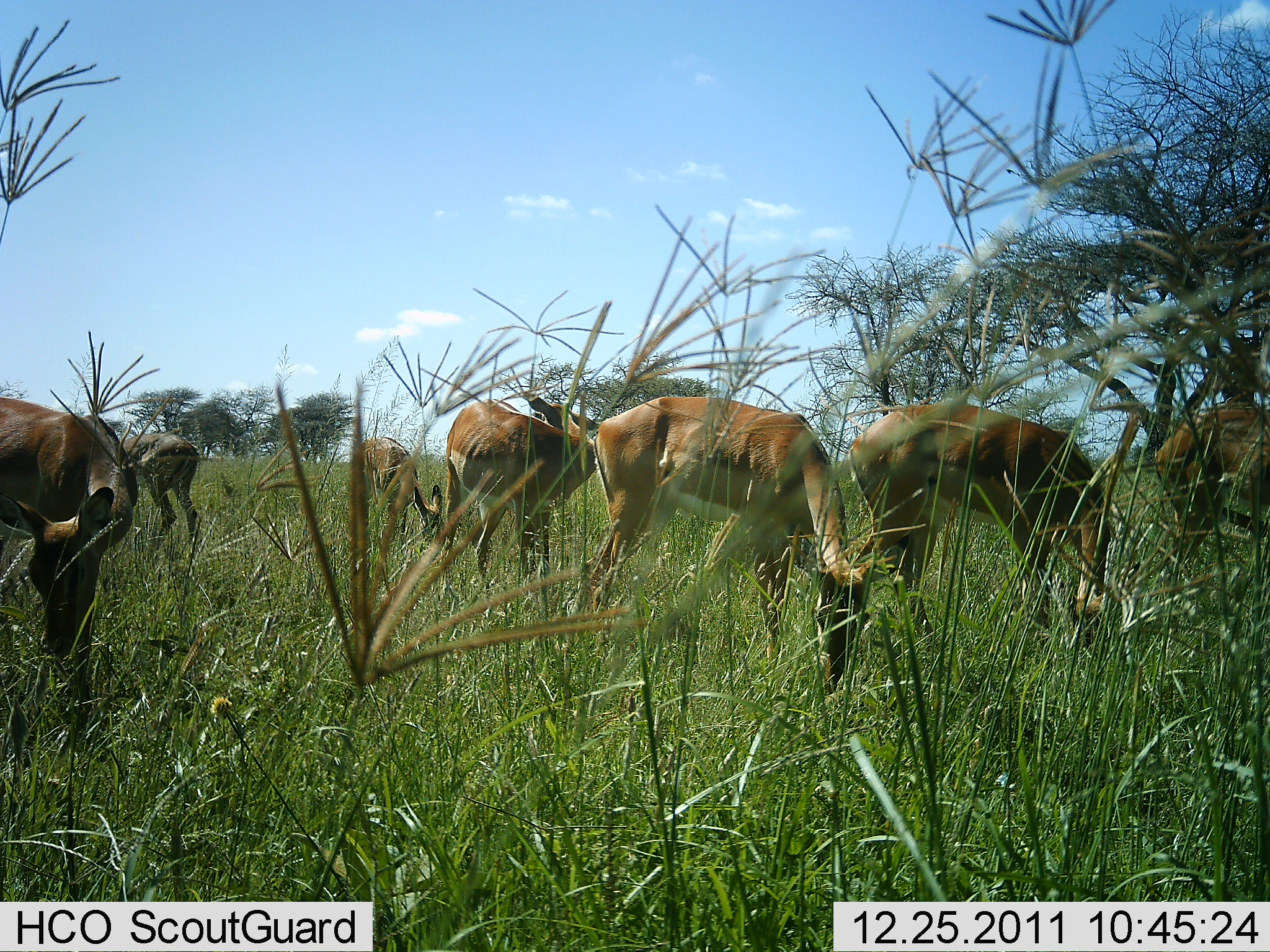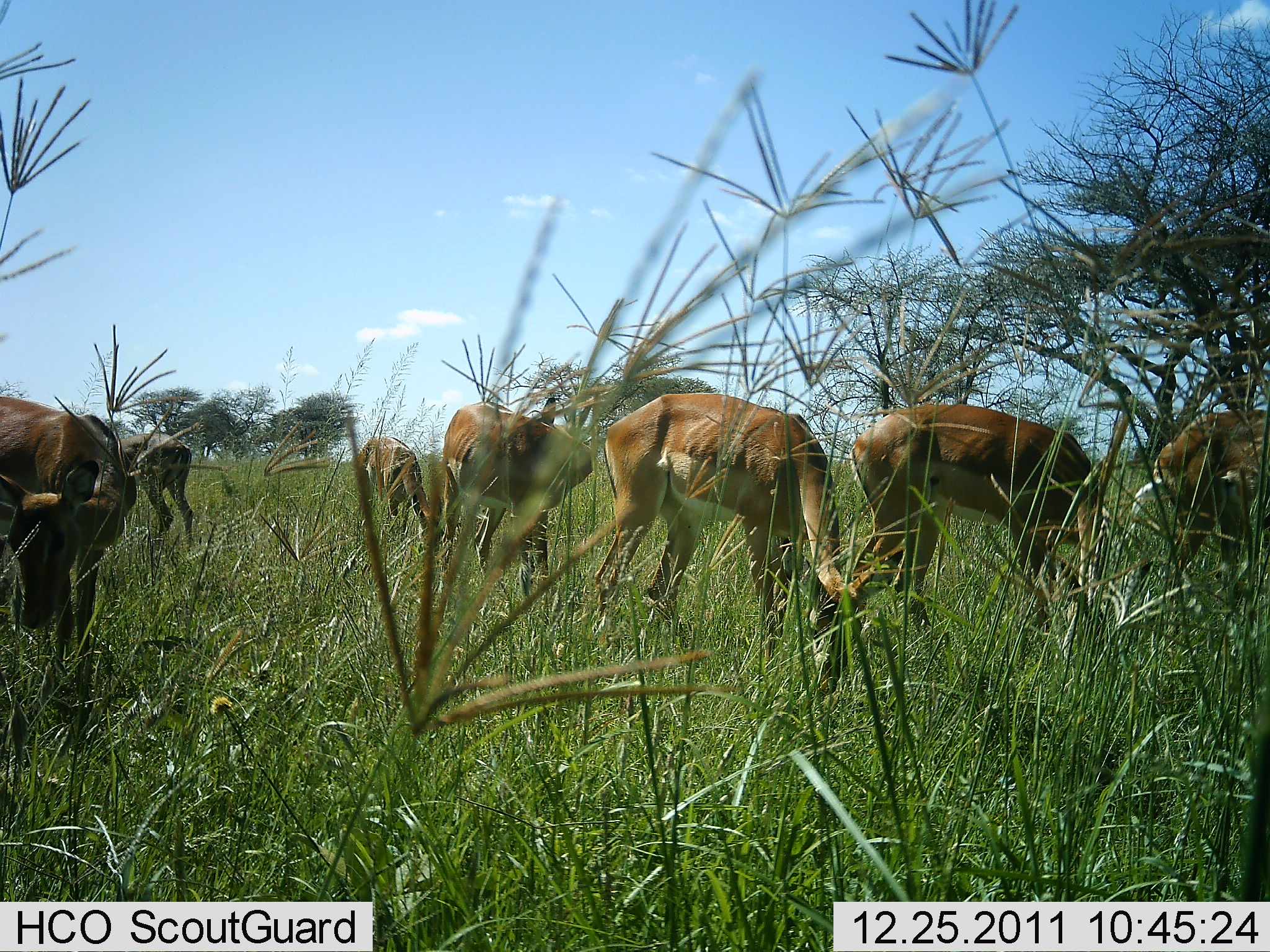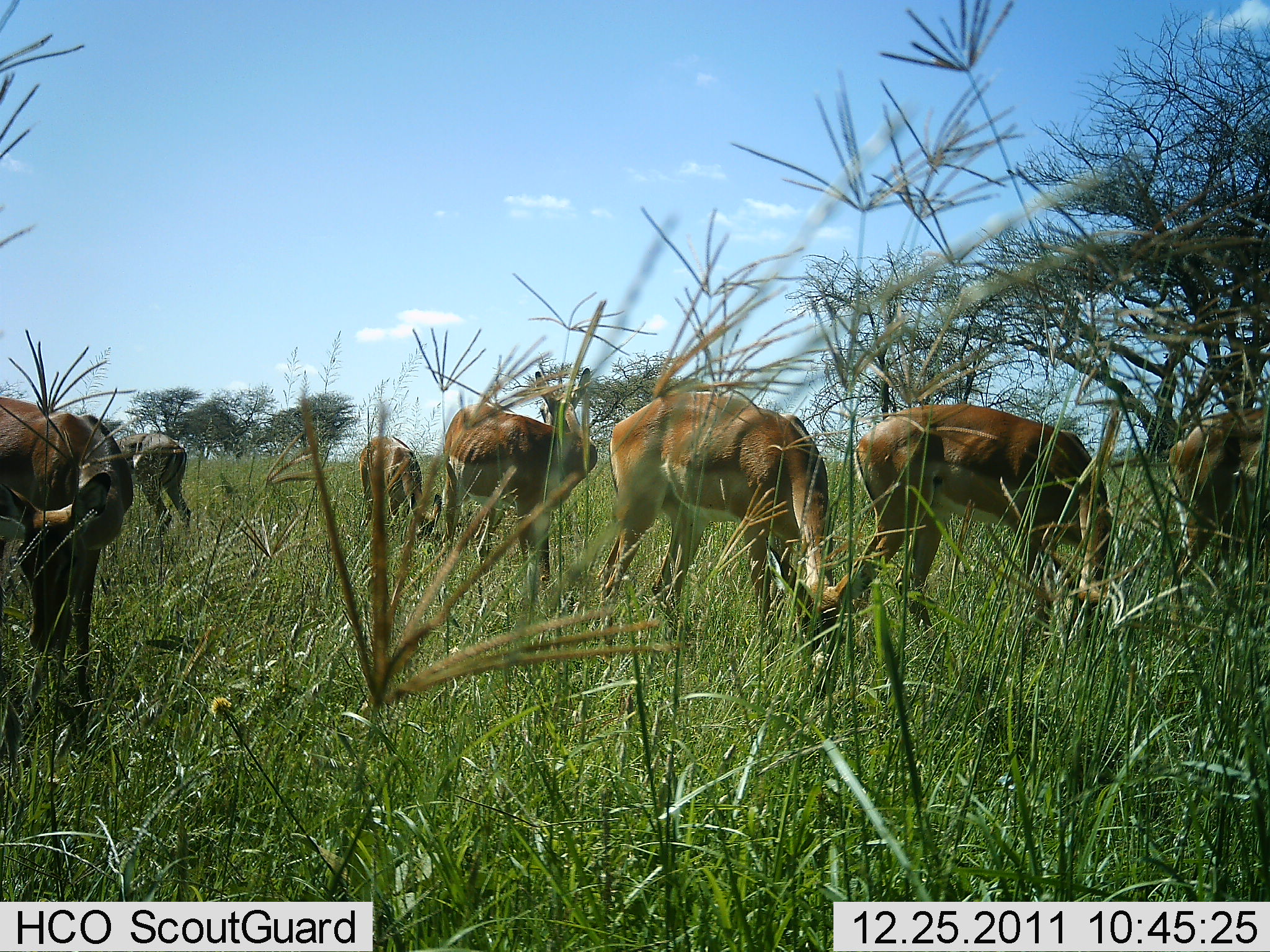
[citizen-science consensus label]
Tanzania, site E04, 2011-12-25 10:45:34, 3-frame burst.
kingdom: Animalia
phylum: Chordata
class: Mammalia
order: Artiodactyla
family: Bovidae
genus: Aepyceros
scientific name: Aepyceros melampus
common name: impala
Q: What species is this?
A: Impala (Aepyceros melampus).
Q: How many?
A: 7.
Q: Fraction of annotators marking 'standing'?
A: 10%.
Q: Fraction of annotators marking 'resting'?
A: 0%.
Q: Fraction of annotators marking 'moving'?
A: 0%.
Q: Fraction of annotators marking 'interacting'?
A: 0%.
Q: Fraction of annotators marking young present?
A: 0%.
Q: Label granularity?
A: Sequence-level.